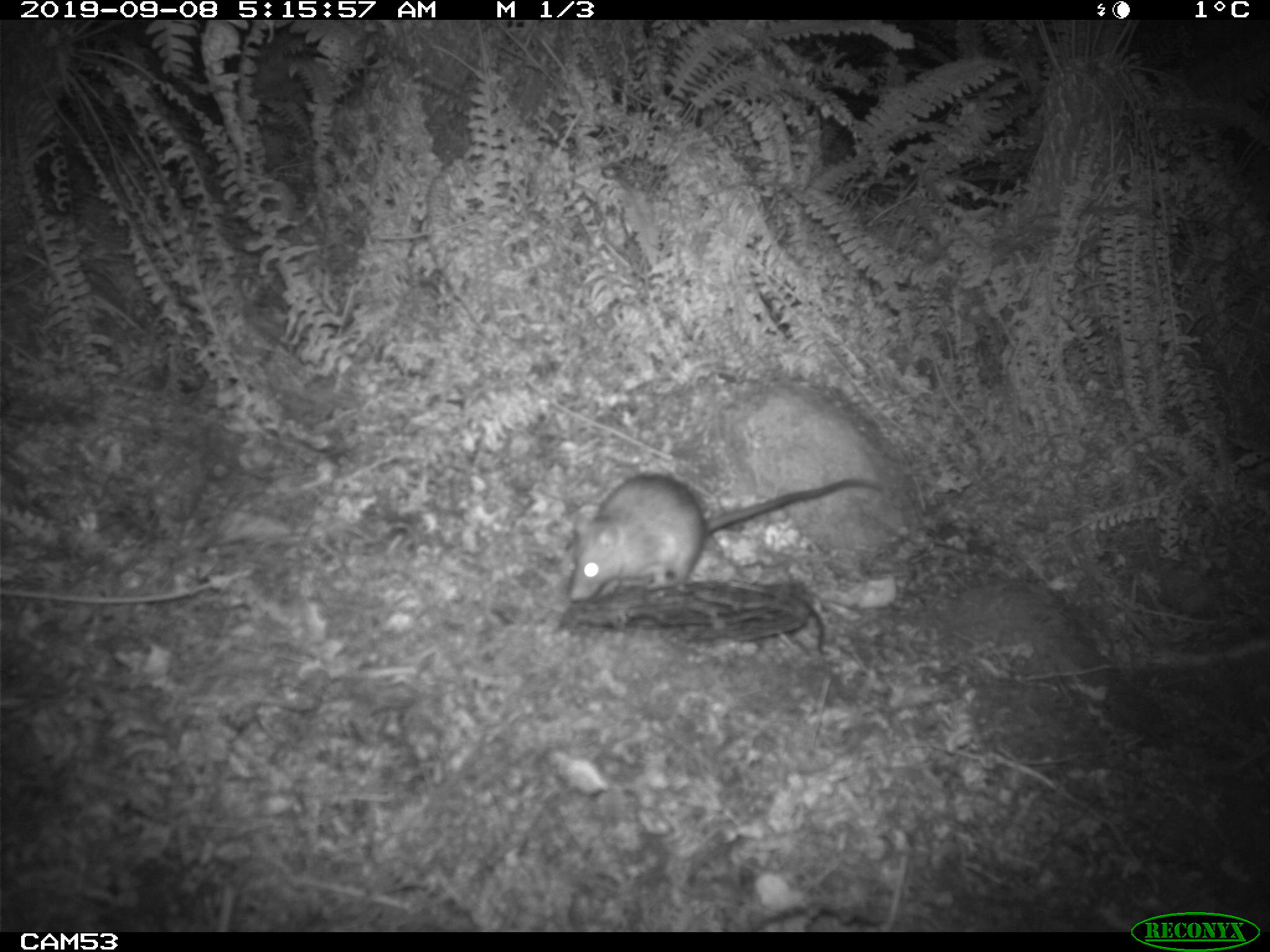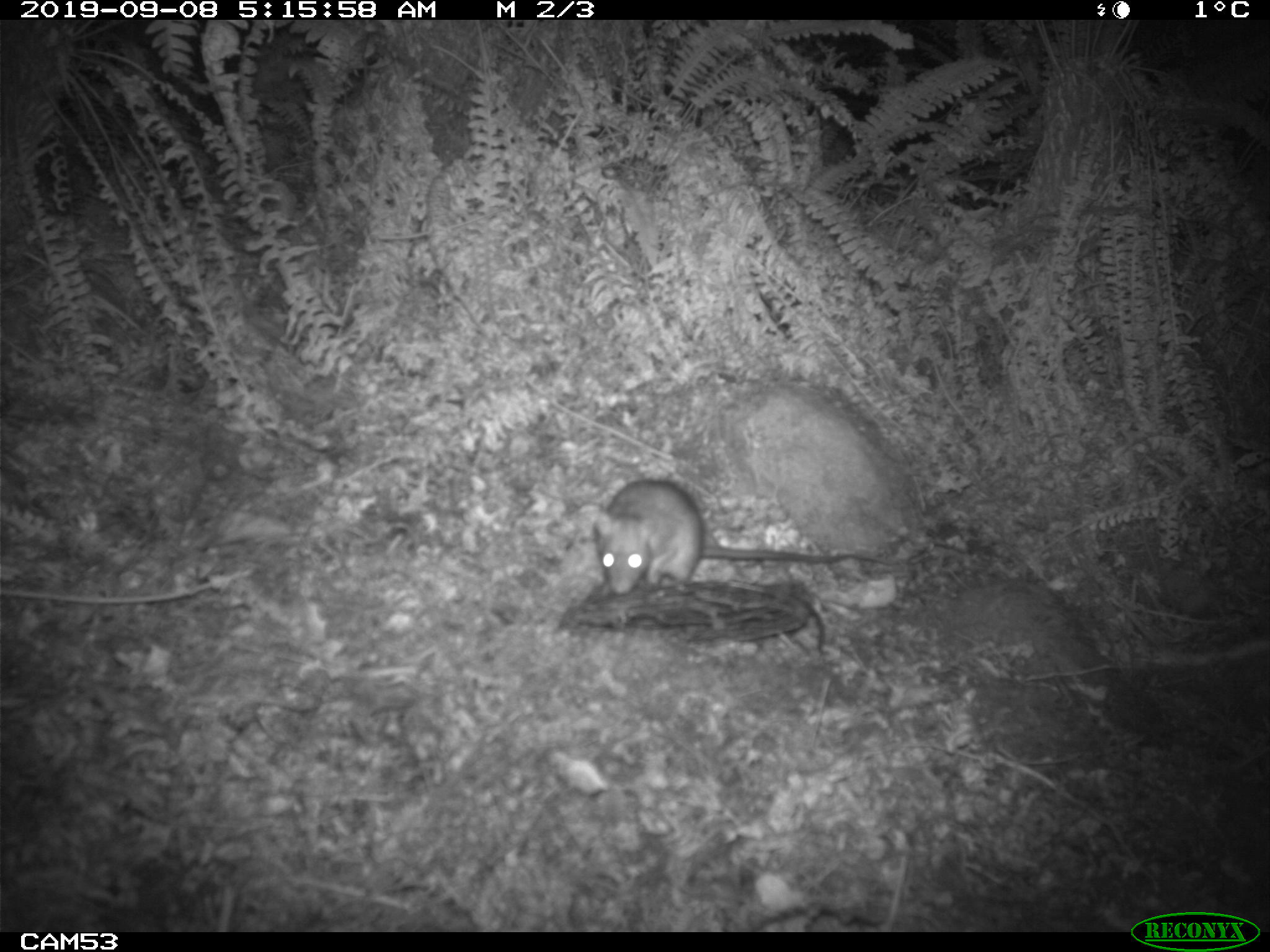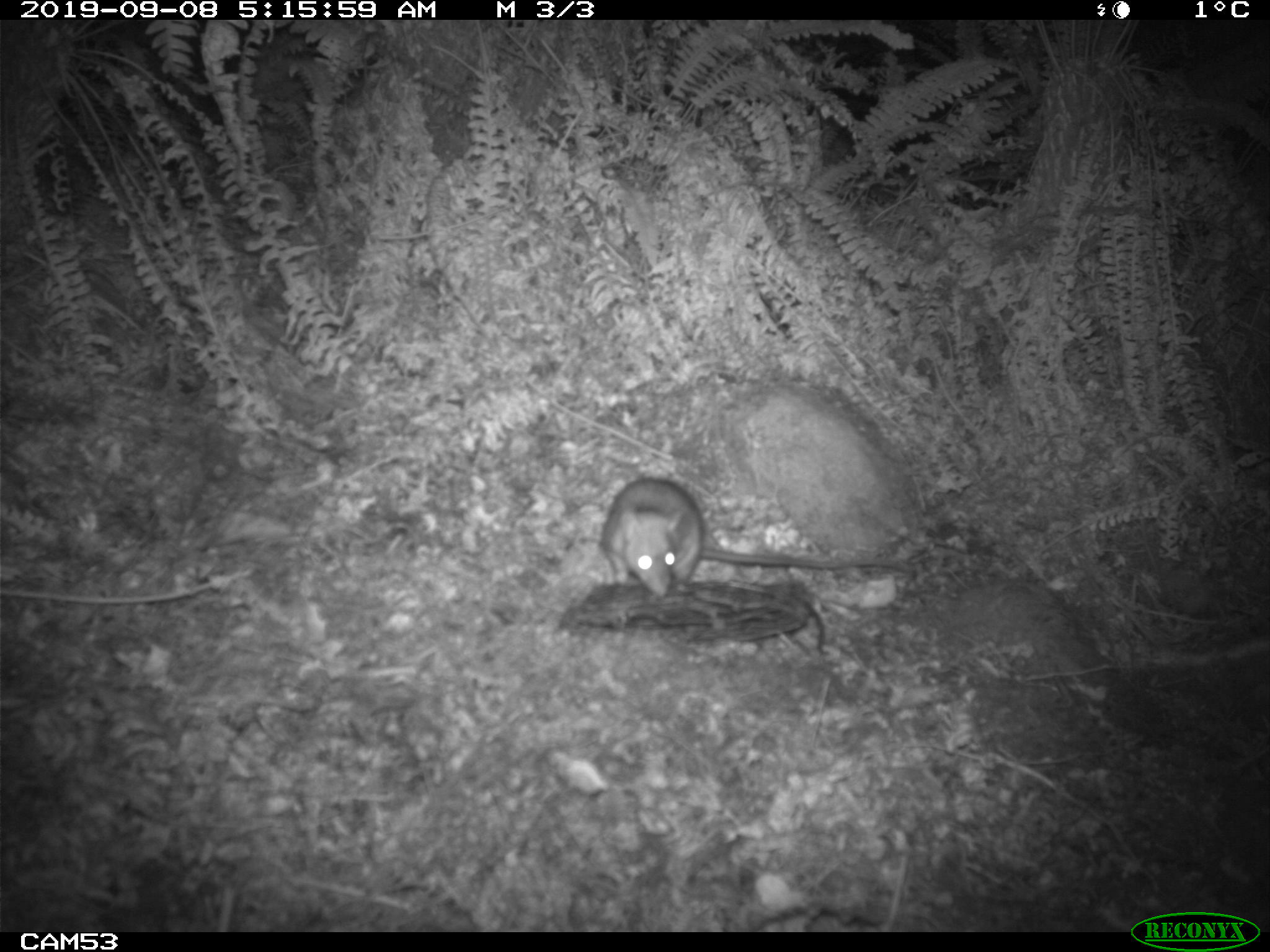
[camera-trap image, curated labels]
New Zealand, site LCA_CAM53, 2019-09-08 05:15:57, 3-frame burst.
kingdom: Animalia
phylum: Chordata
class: Mammalia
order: Rodentia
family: Muridae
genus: Rattus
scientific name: Rattus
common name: rat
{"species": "rat (Rattus)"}